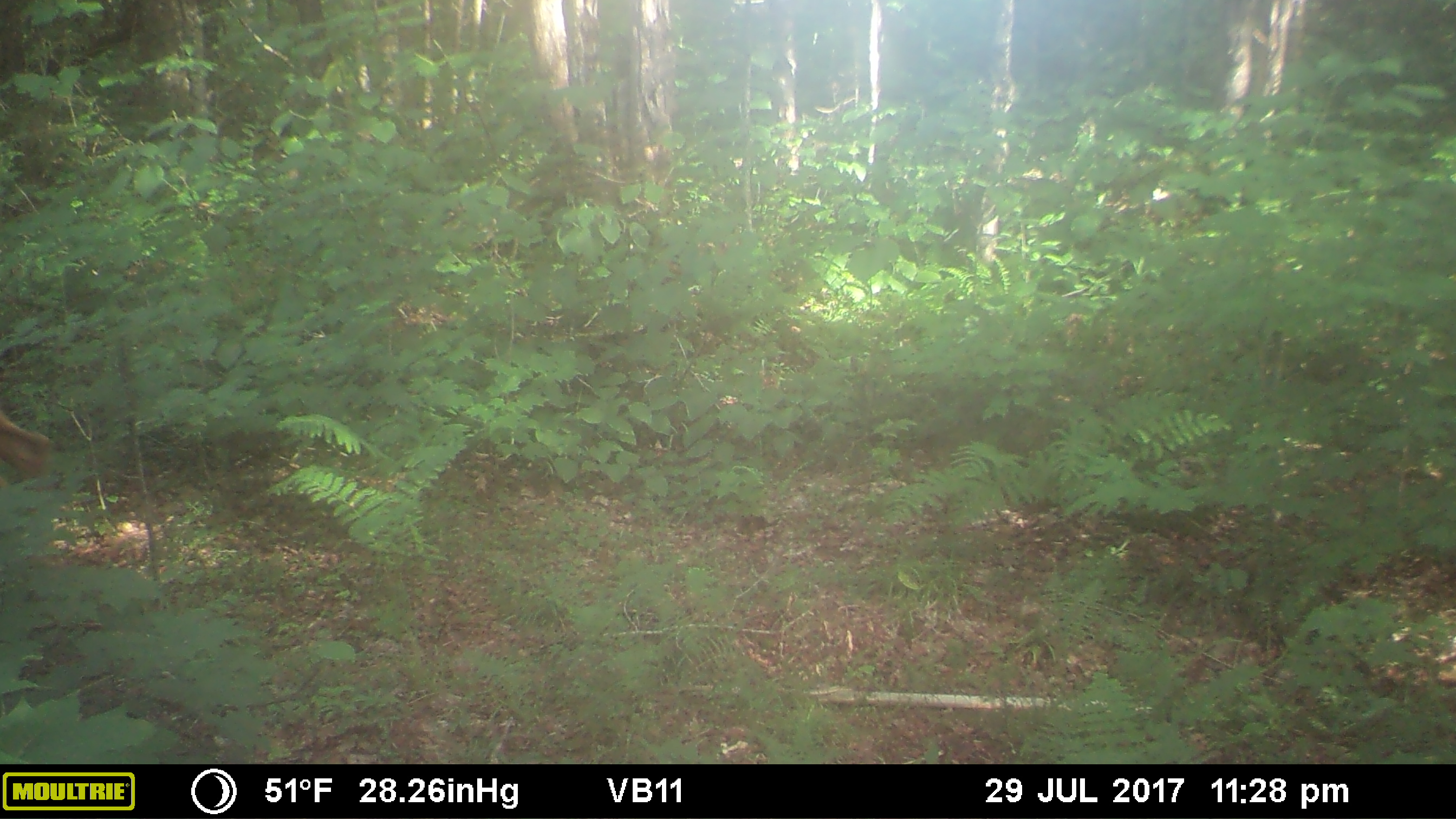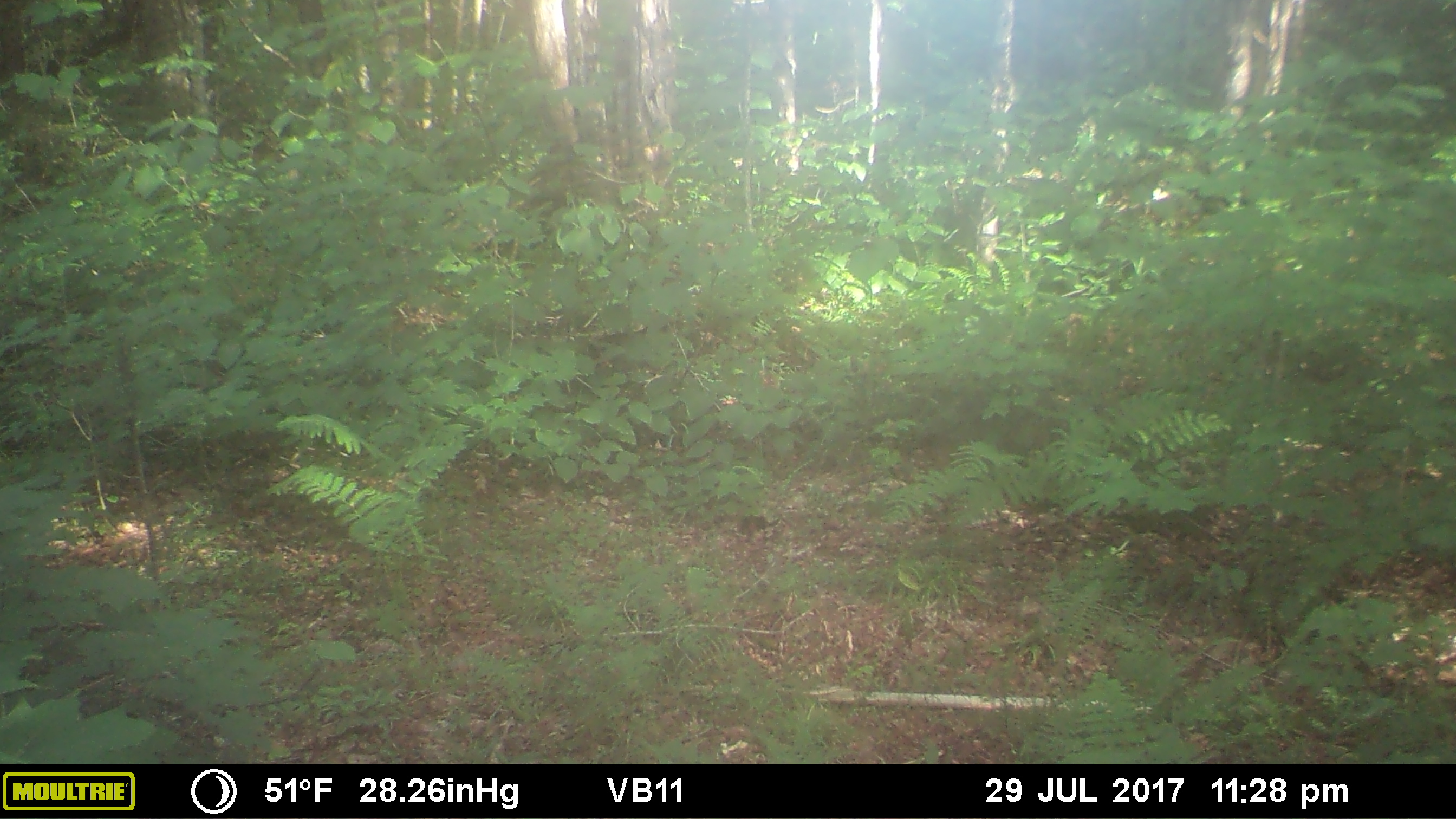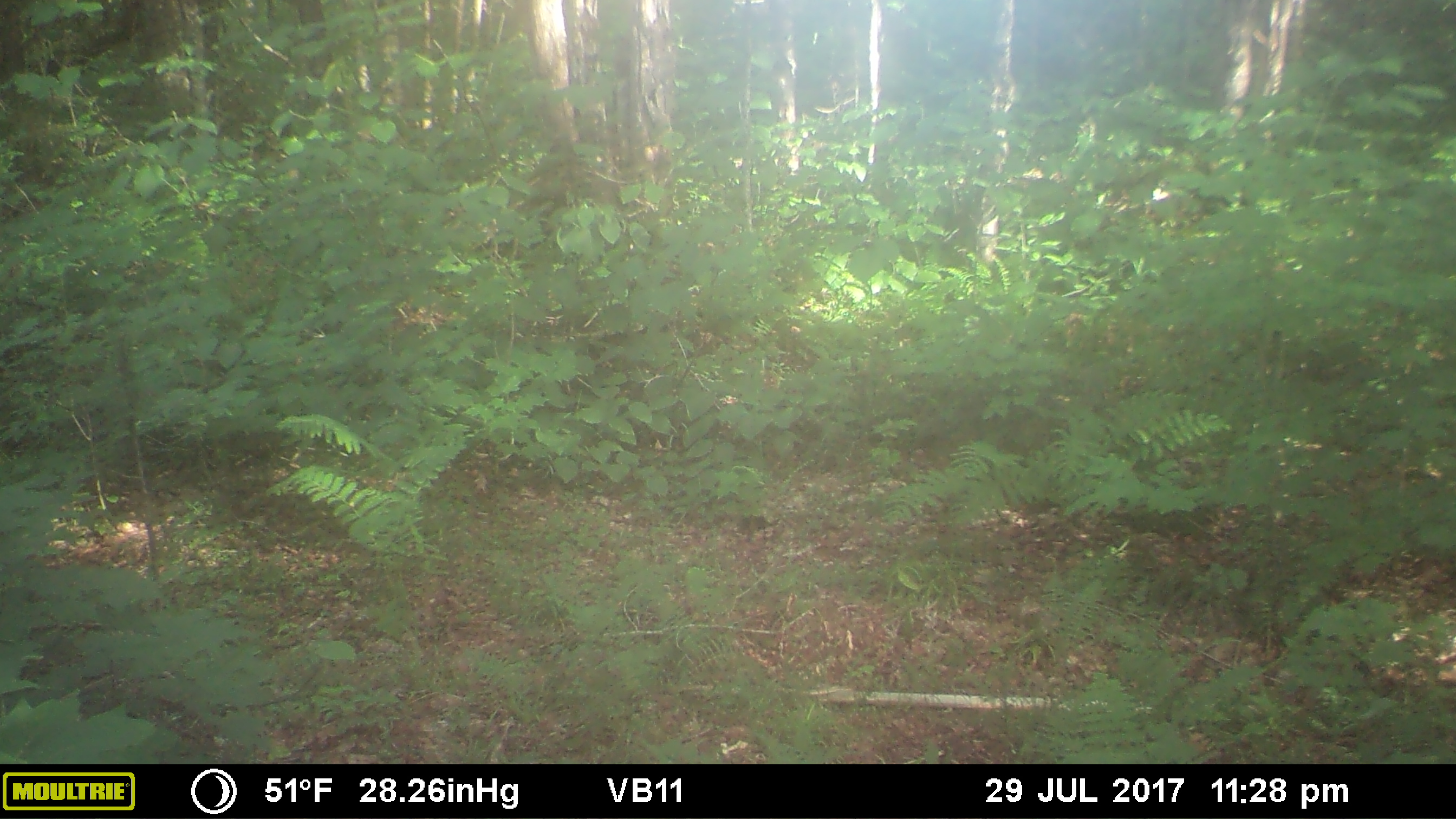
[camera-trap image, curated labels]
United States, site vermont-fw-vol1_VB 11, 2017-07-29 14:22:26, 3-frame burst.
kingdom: Animalia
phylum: Chordata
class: Mammalia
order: Artiodactyla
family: Cervidae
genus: Alces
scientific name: Alces alces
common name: moose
Moose (Alces alces).